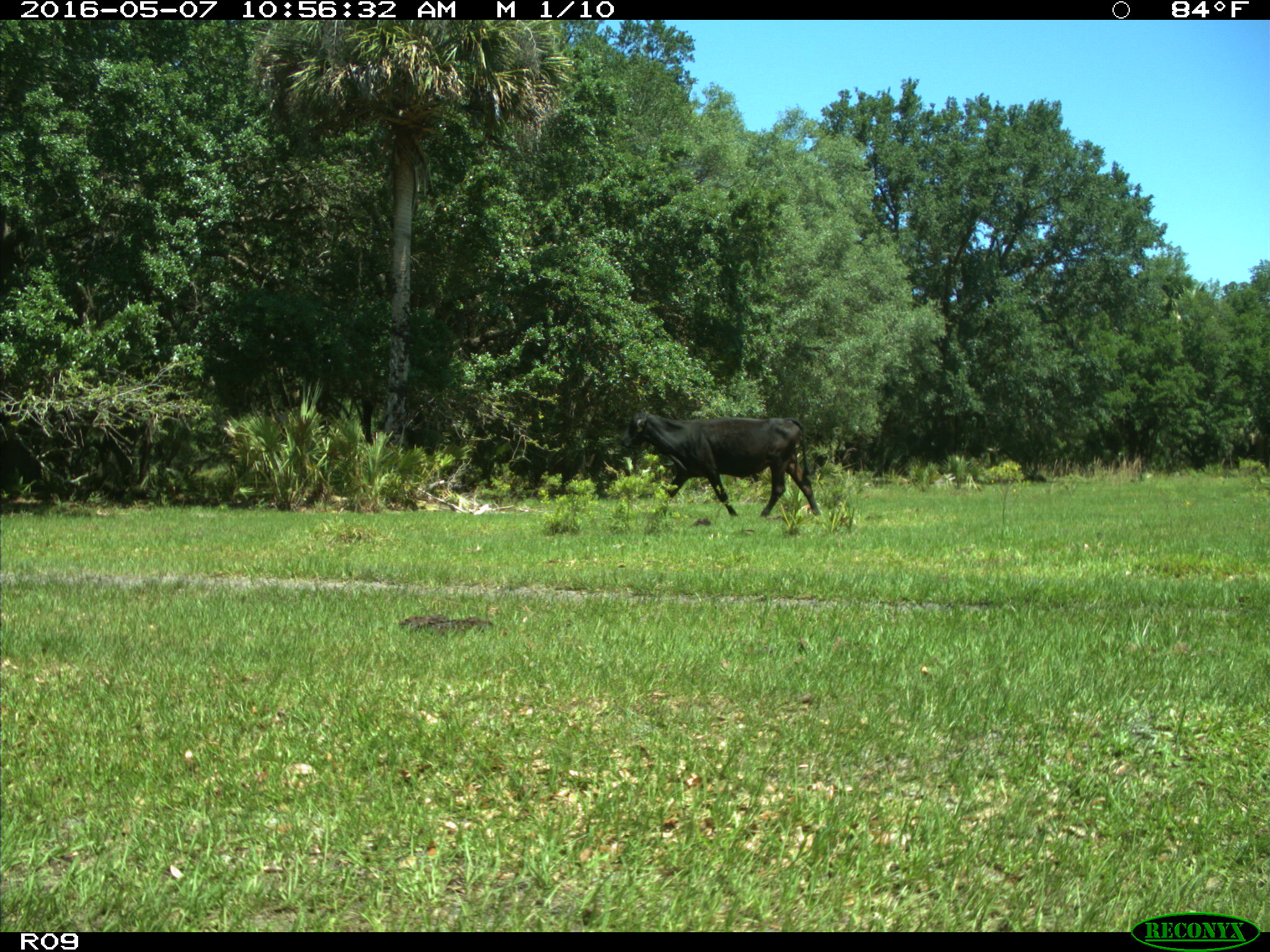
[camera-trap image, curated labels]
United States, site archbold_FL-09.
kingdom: Animalia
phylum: Chordata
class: Mammalia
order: Artiodactyla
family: Bovidae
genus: Bos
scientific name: Bos taurus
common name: domestic cow